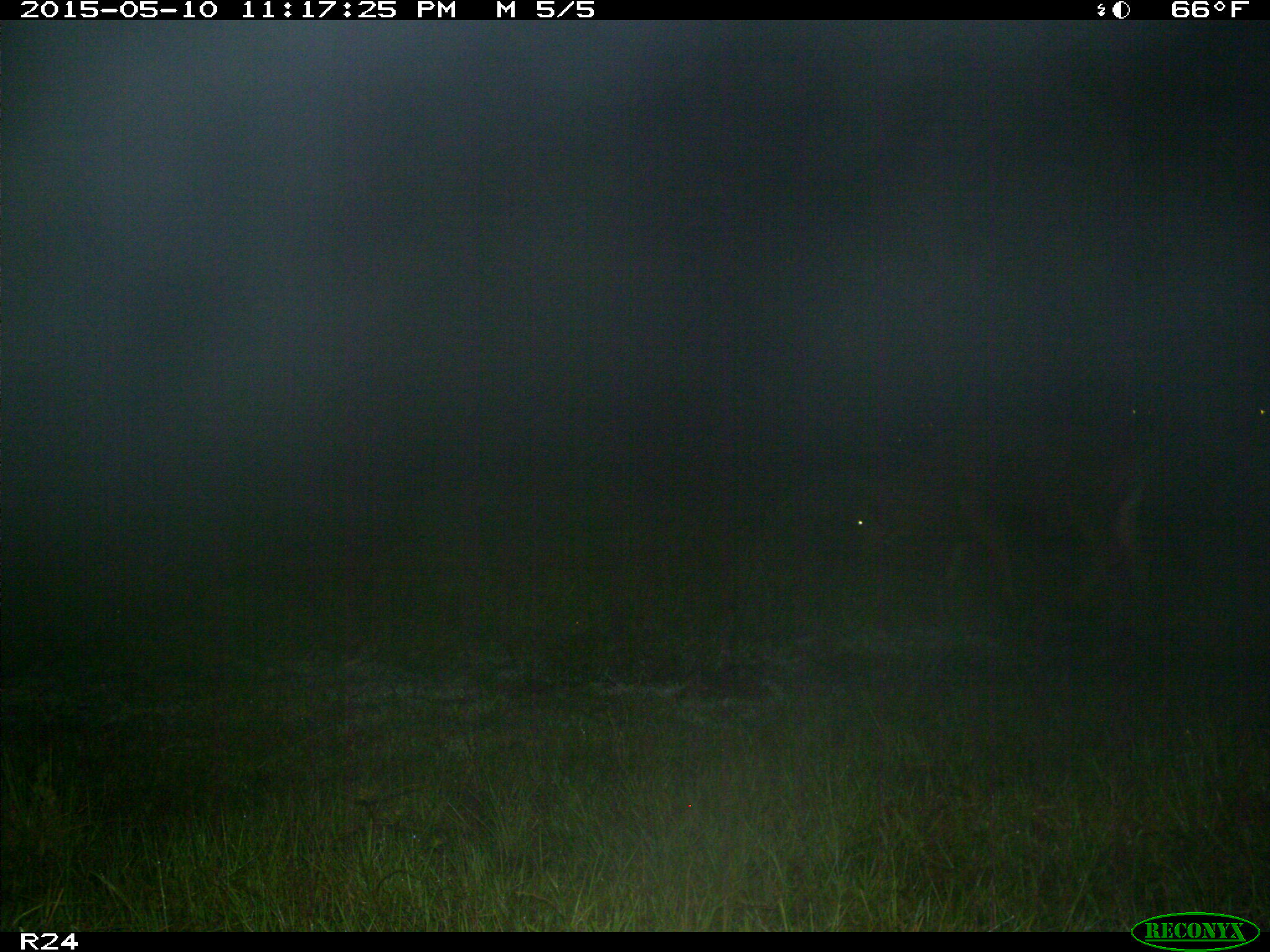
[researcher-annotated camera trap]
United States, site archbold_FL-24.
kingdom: Animalia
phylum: Chordata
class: Mammalia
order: Artiodactyla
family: Bovidae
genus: Bos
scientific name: Bos taurus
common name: domestic cow